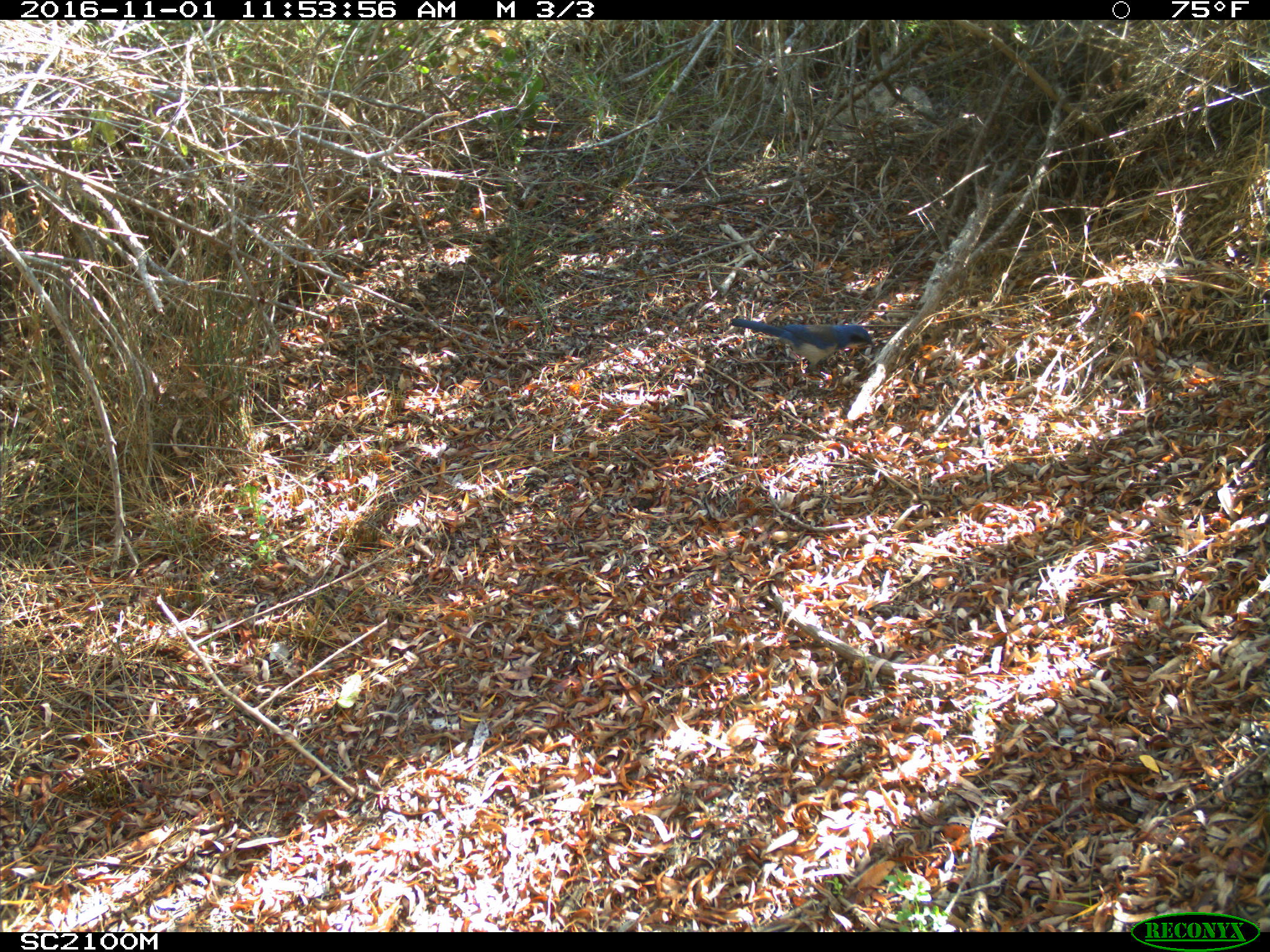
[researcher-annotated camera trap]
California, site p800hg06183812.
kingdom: Animalia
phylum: Chordata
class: Aves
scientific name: Aves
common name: bird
Bird (Aves).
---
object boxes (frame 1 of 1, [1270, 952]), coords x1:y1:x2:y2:
bird: 730:319:884:376